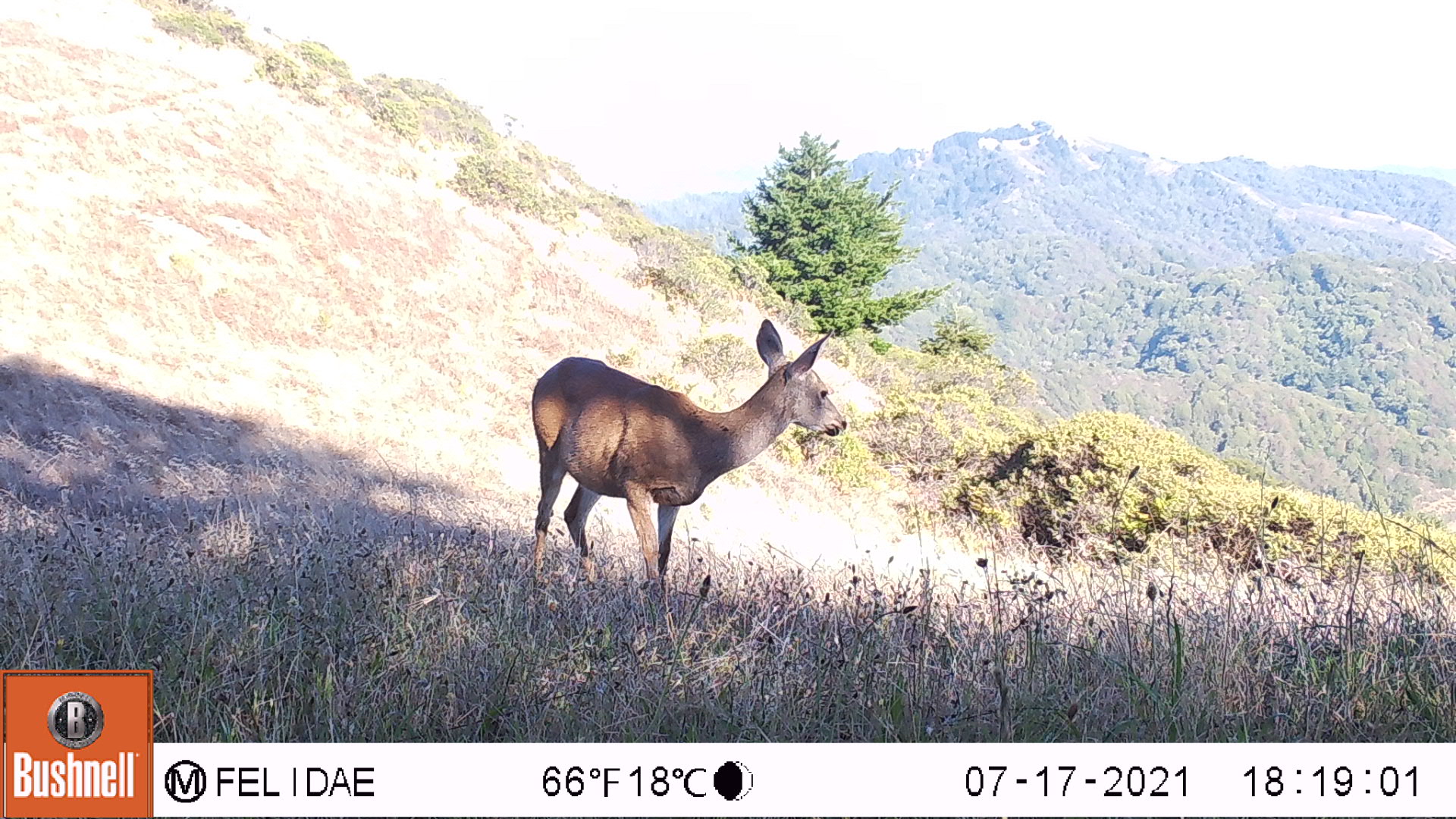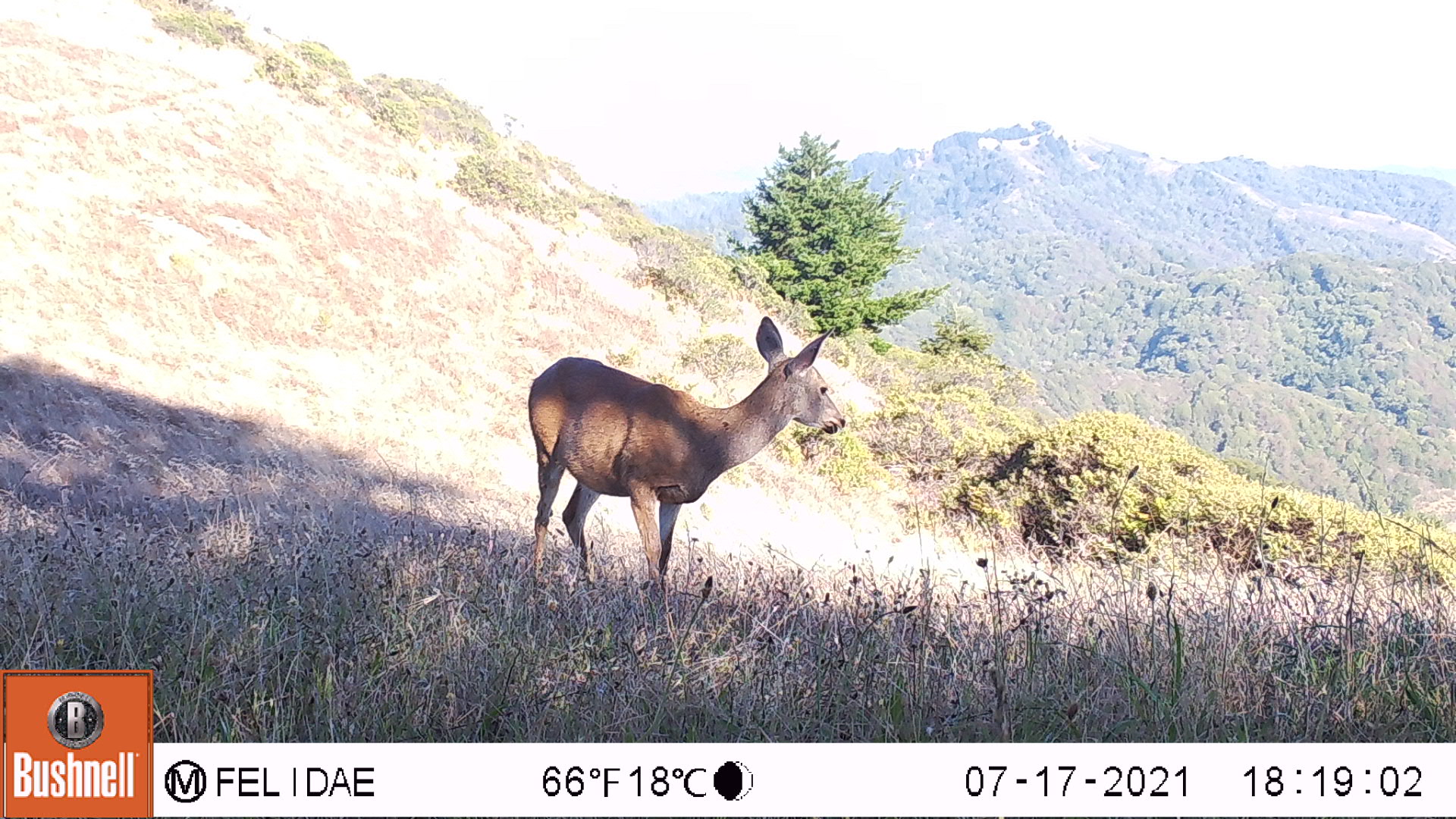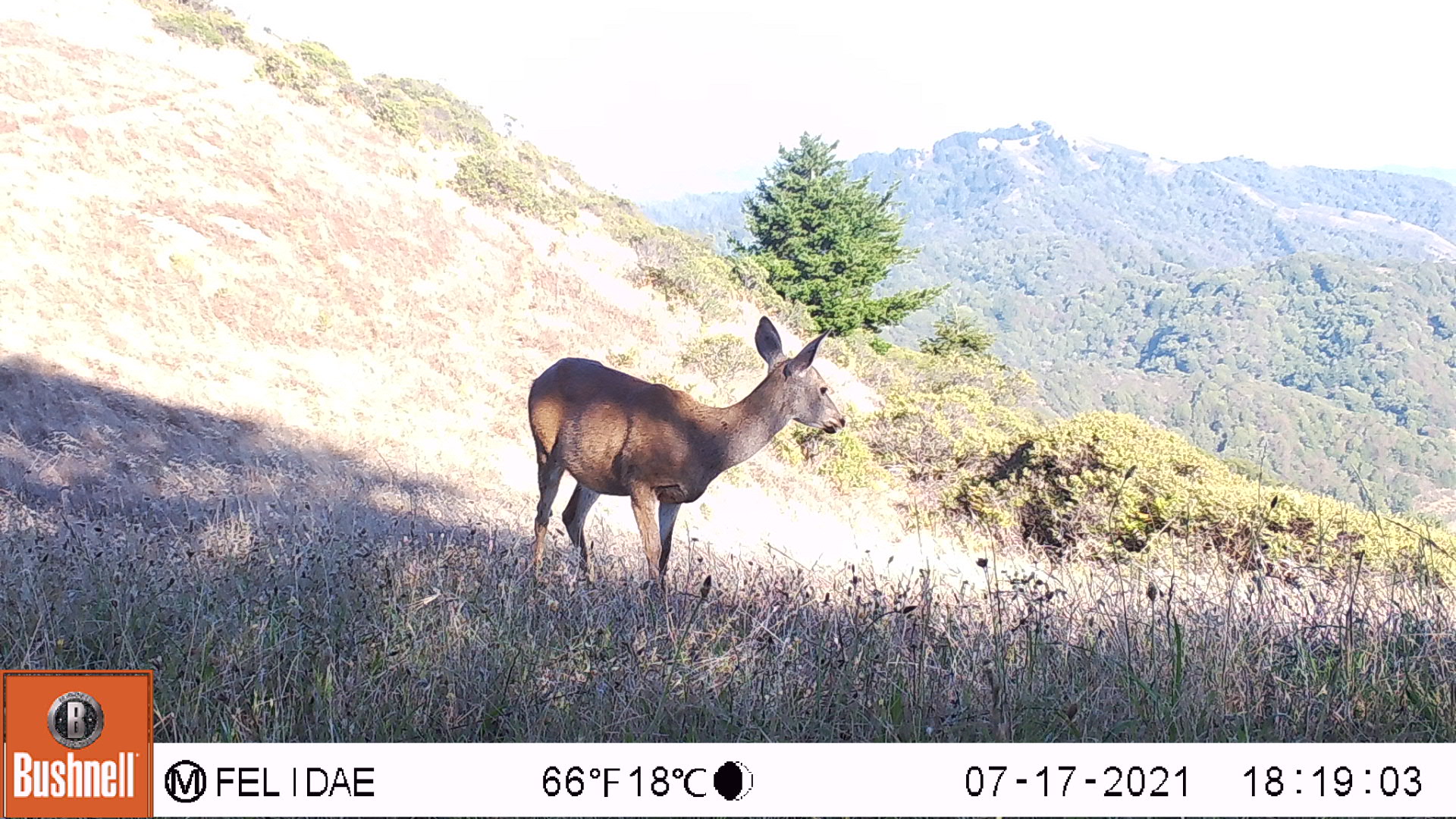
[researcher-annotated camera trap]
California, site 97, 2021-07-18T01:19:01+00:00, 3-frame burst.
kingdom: Animalia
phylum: Chordata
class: Mammalia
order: Artiodactyla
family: Cervidae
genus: Odocoileus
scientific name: Odocoileus hemionus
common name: mule deer